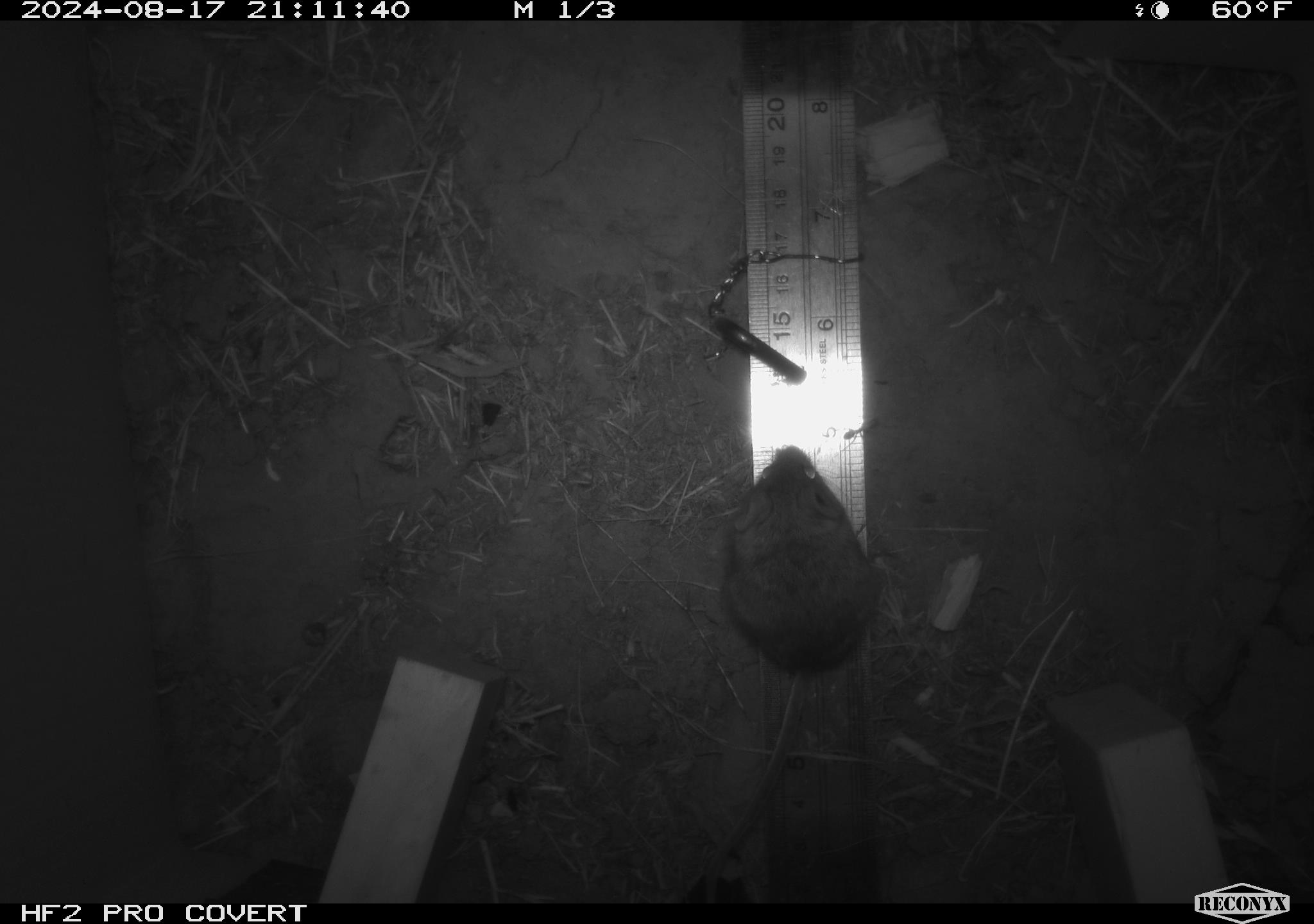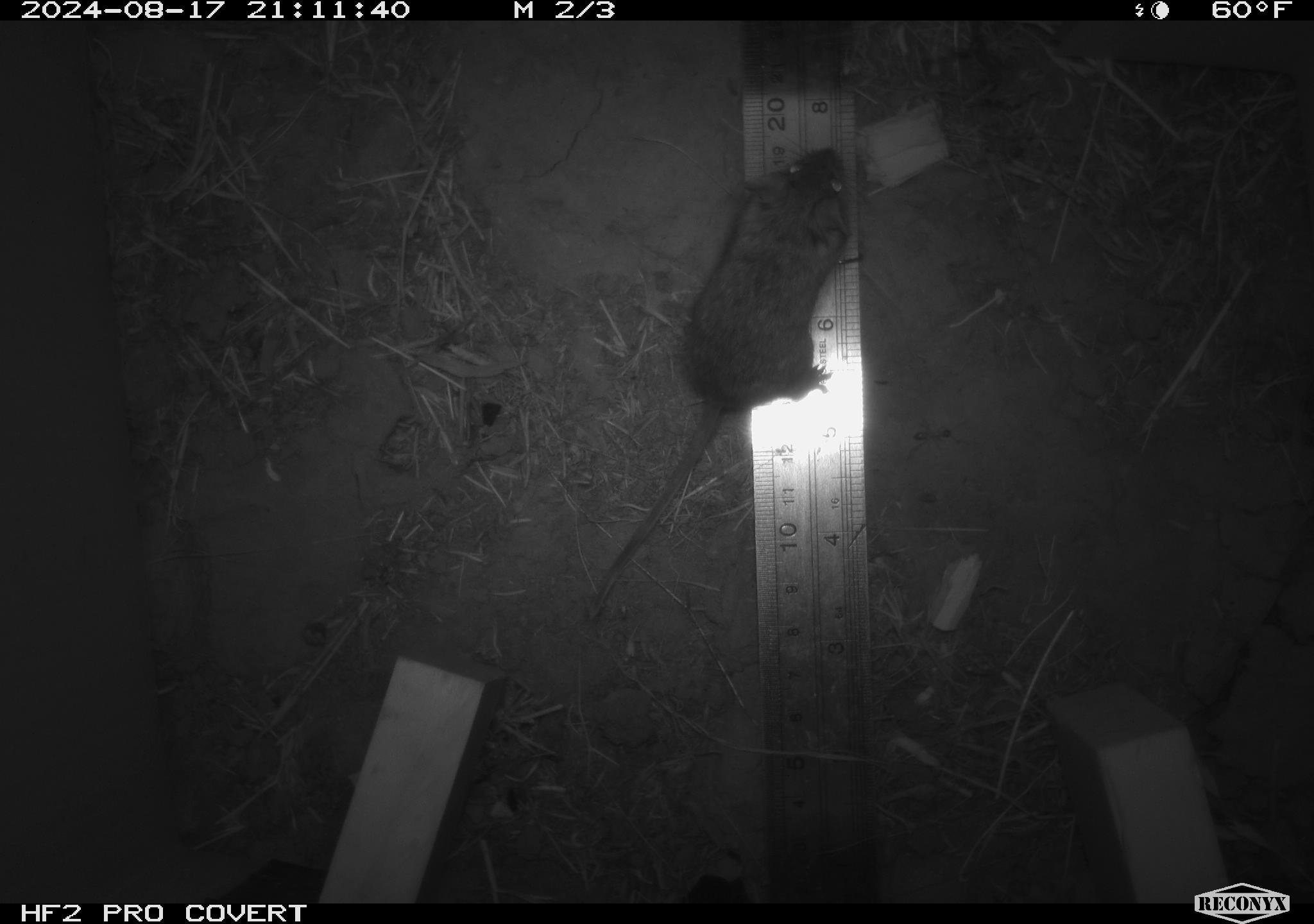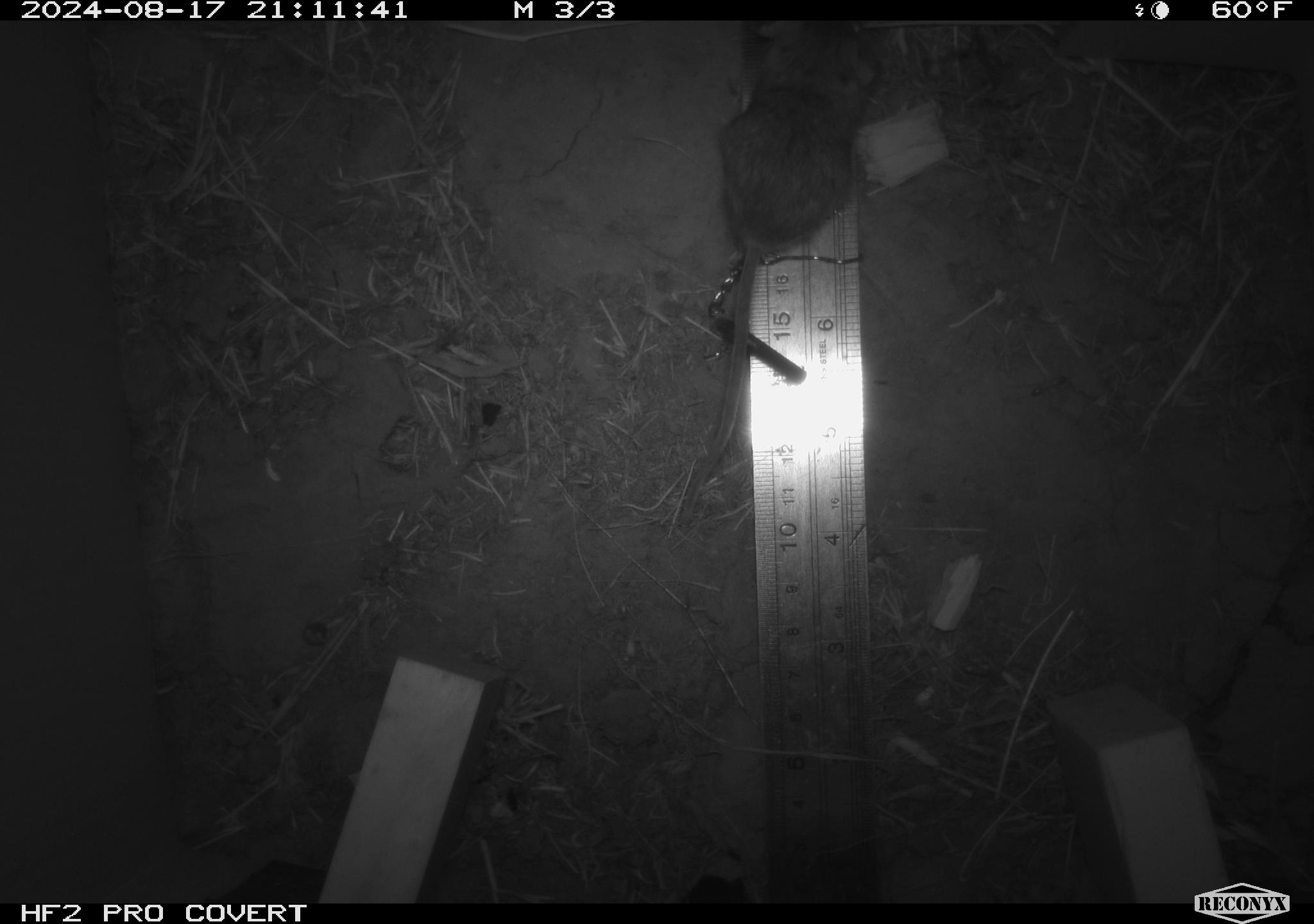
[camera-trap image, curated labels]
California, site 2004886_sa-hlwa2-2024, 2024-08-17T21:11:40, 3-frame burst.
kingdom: Animalia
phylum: Chordata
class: Mammalia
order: Rodentia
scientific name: Rodentia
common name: mouse species